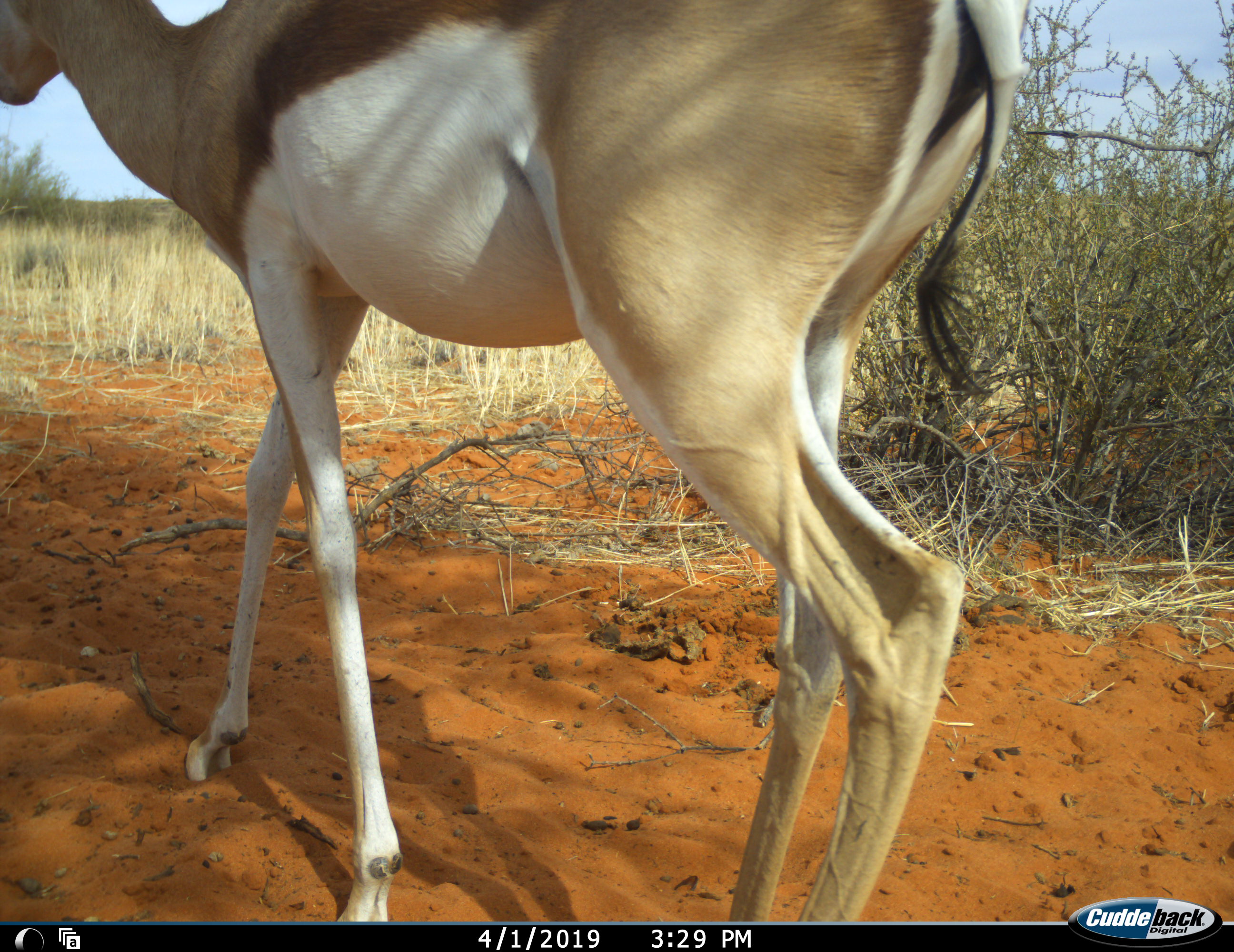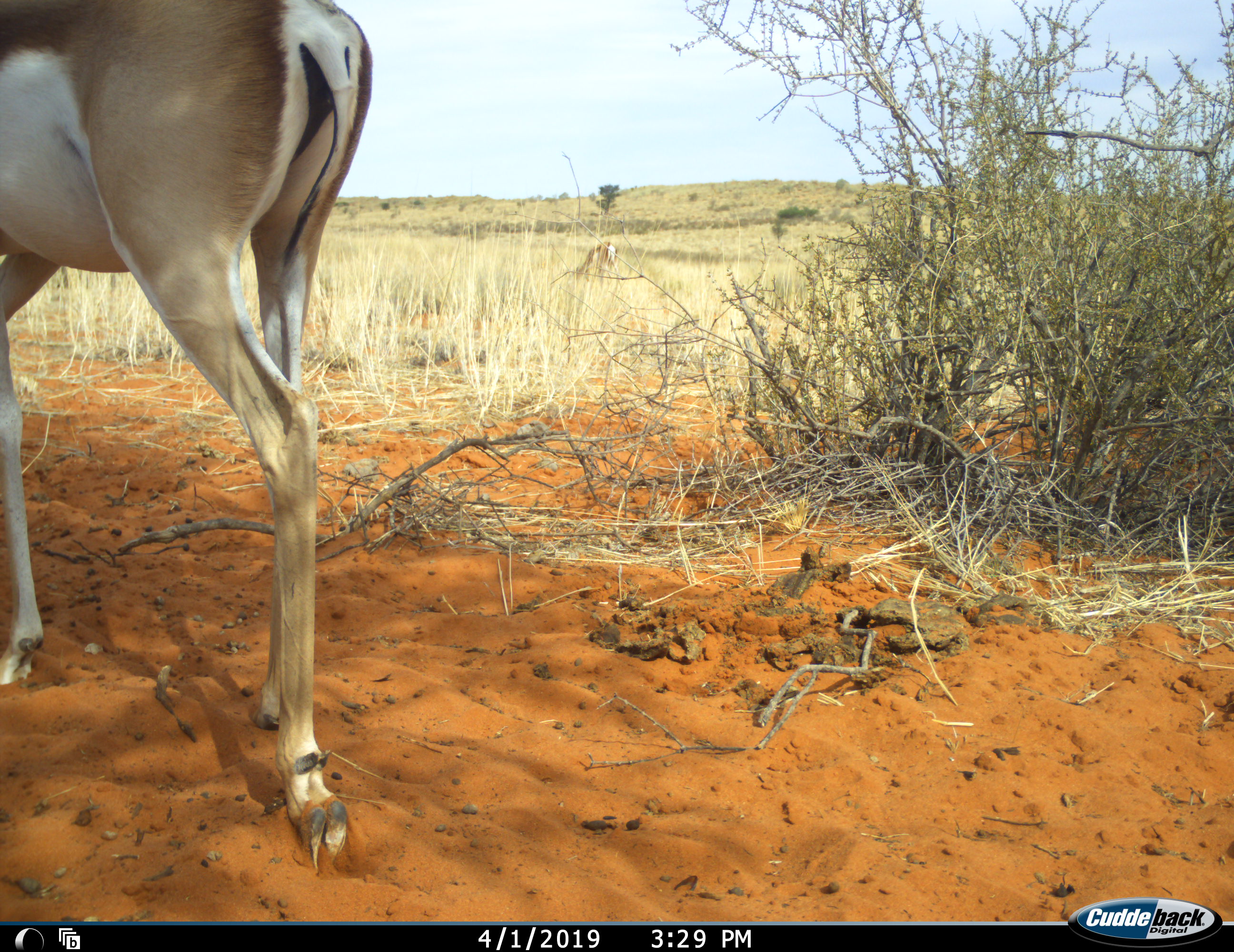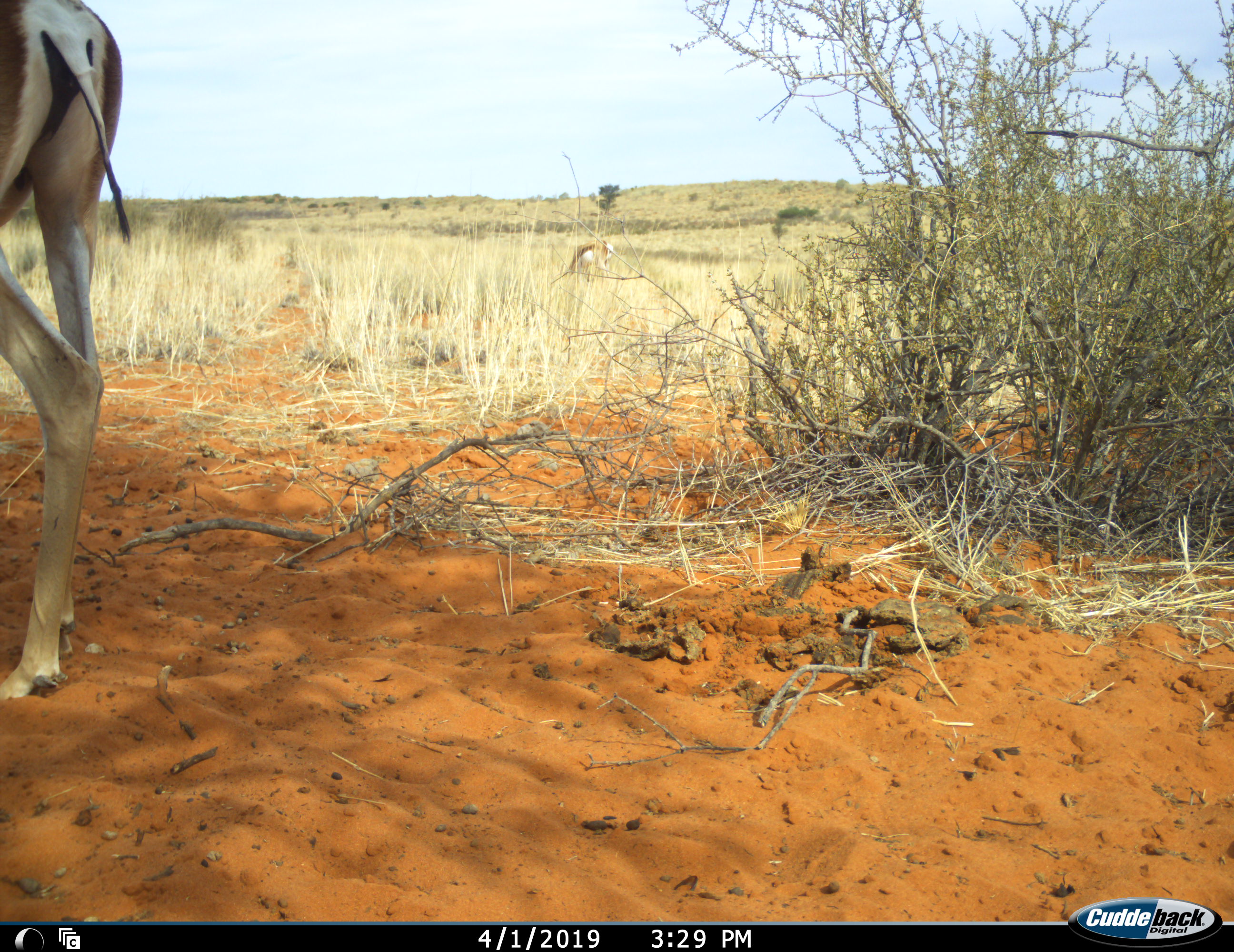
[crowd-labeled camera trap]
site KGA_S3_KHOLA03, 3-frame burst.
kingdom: Animalia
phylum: Chordata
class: Mammalia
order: Artiodactyla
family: Bovidae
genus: Antidorcas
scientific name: Antidorcas marsupialis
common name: springbok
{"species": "springbok (Antidorcas marsupialis)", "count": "2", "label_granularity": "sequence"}